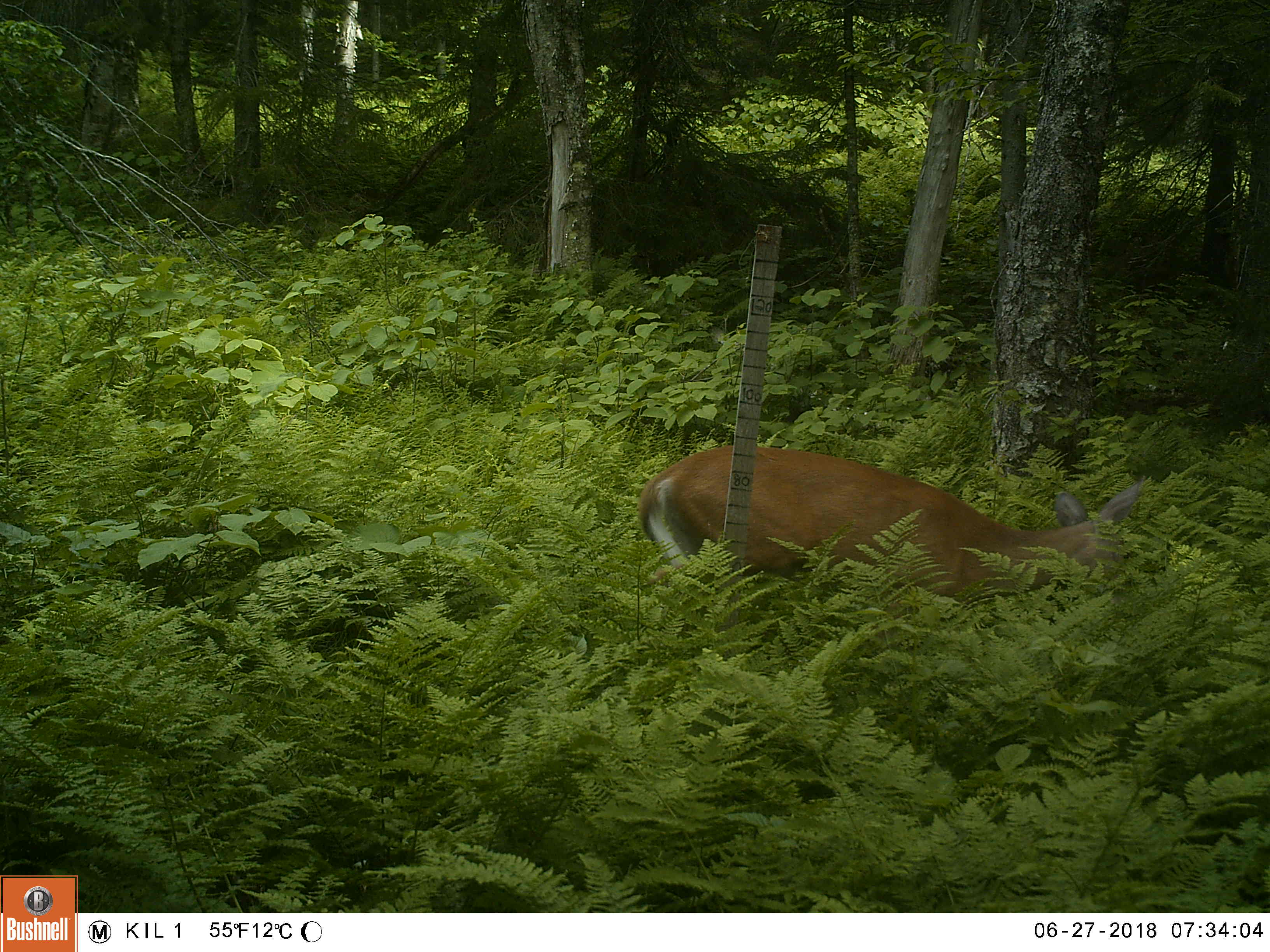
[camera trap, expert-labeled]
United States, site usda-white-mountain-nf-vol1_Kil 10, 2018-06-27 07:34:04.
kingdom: Animalia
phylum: Chordata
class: Mammalia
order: Artiodactyla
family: Cervidae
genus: Odocoileus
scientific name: Odocoileus virginianus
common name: white-tailed deer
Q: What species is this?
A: White-tailed deer (Odocoileus virginianus).